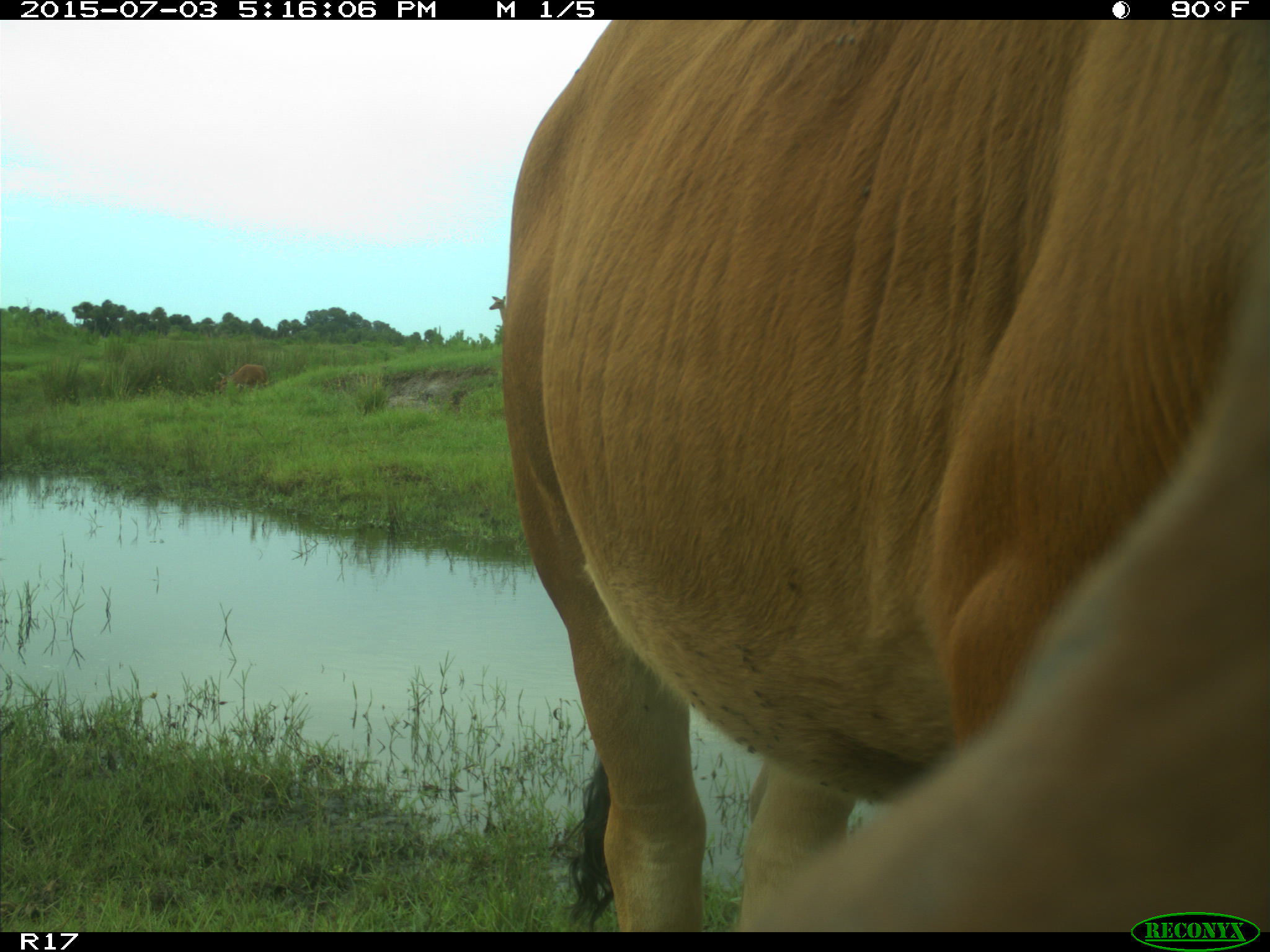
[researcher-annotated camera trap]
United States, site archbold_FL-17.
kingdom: Animalia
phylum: Chordata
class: Mammalia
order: Artiodactyla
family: Bovidae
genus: Bos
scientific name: Bos taurus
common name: domestic cow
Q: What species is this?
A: Bos taurus (domestic cow).